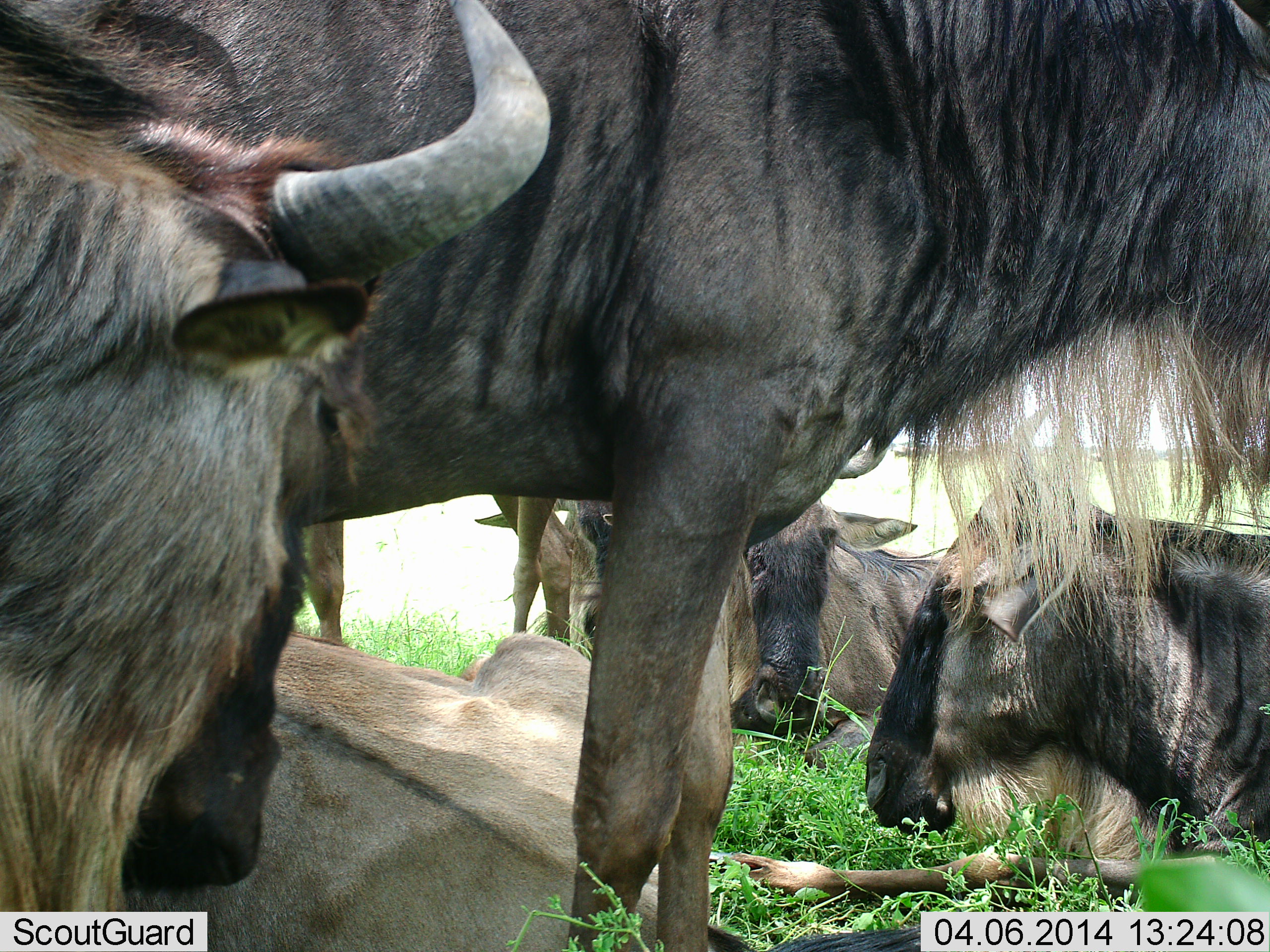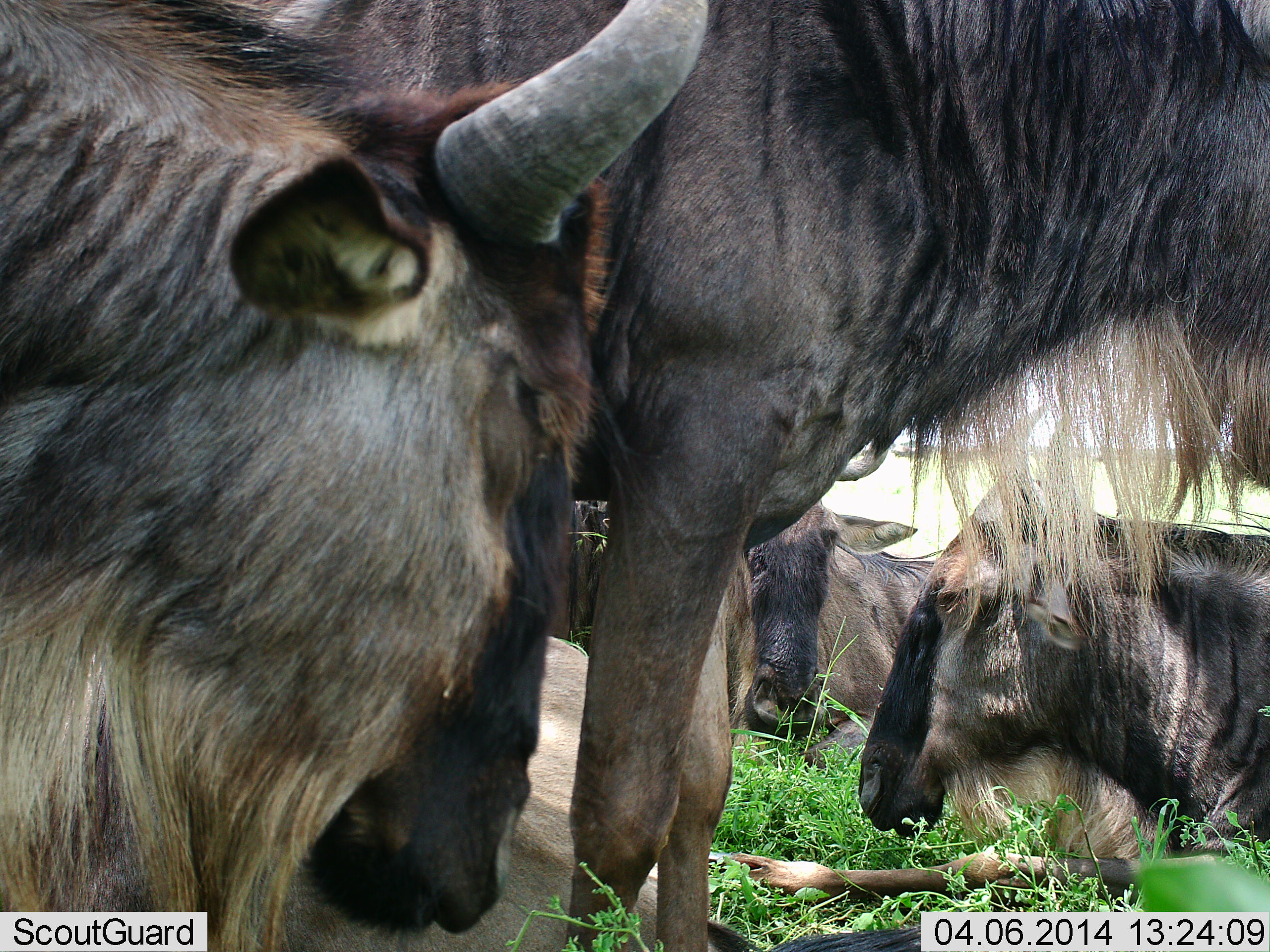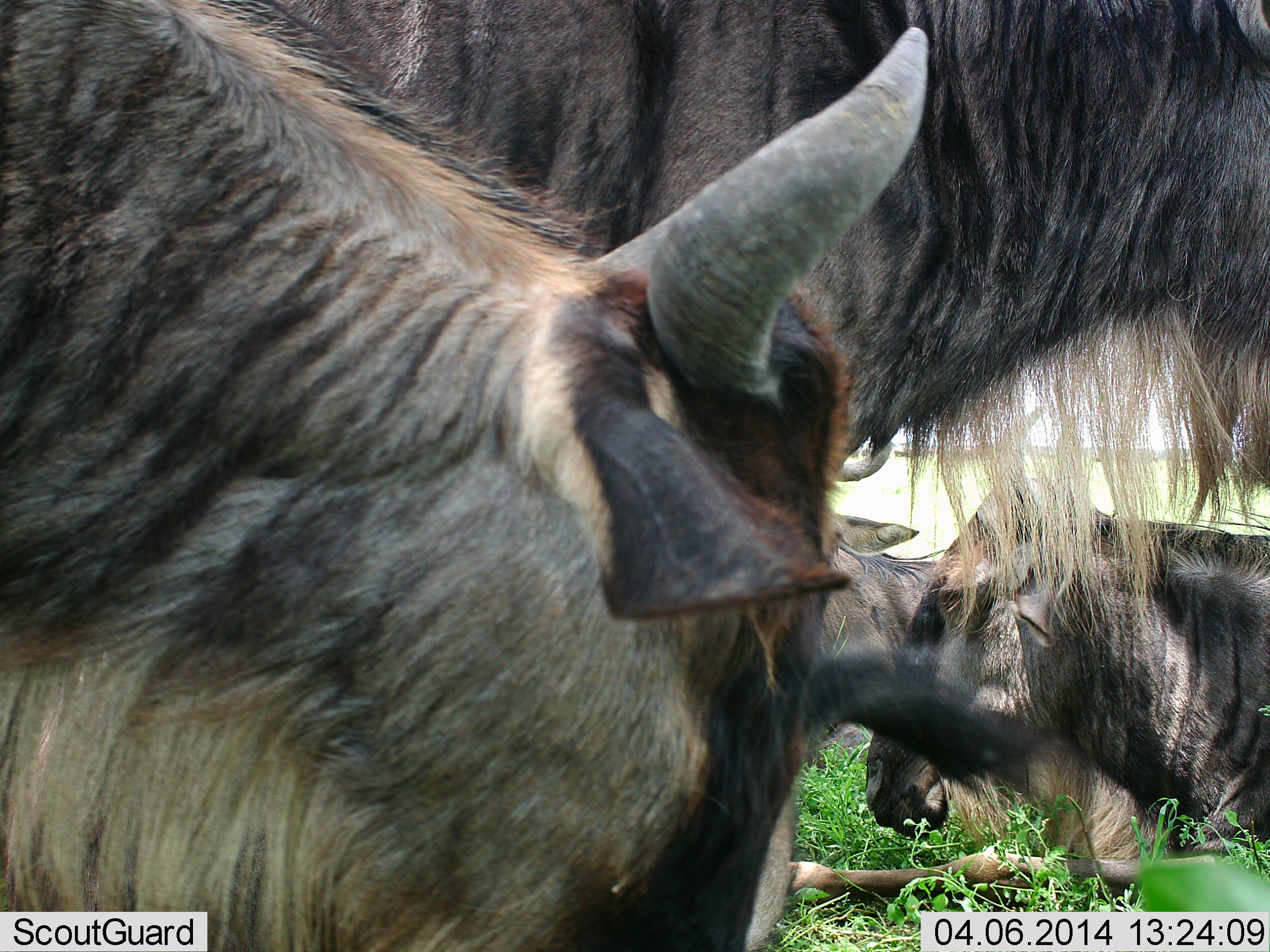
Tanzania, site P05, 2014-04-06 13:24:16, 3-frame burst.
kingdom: Animalia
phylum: Chordata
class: Mammalia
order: Artiodactyla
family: Bovidae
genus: Connochaetes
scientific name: Connochaetes taurinus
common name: blue wildebeest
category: wildebeest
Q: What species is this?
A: Wildebeest (blue wildebeest) (Connochaetes taurinus).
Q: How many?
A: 6.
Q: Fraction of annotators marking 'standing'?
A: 80%.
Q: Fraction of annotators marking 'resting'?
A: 90%.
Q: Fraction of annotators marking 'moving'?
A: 20%.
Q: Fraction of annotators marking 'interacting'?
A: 10%.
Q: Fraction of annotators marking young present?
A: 10%.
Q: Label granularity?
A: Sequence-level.